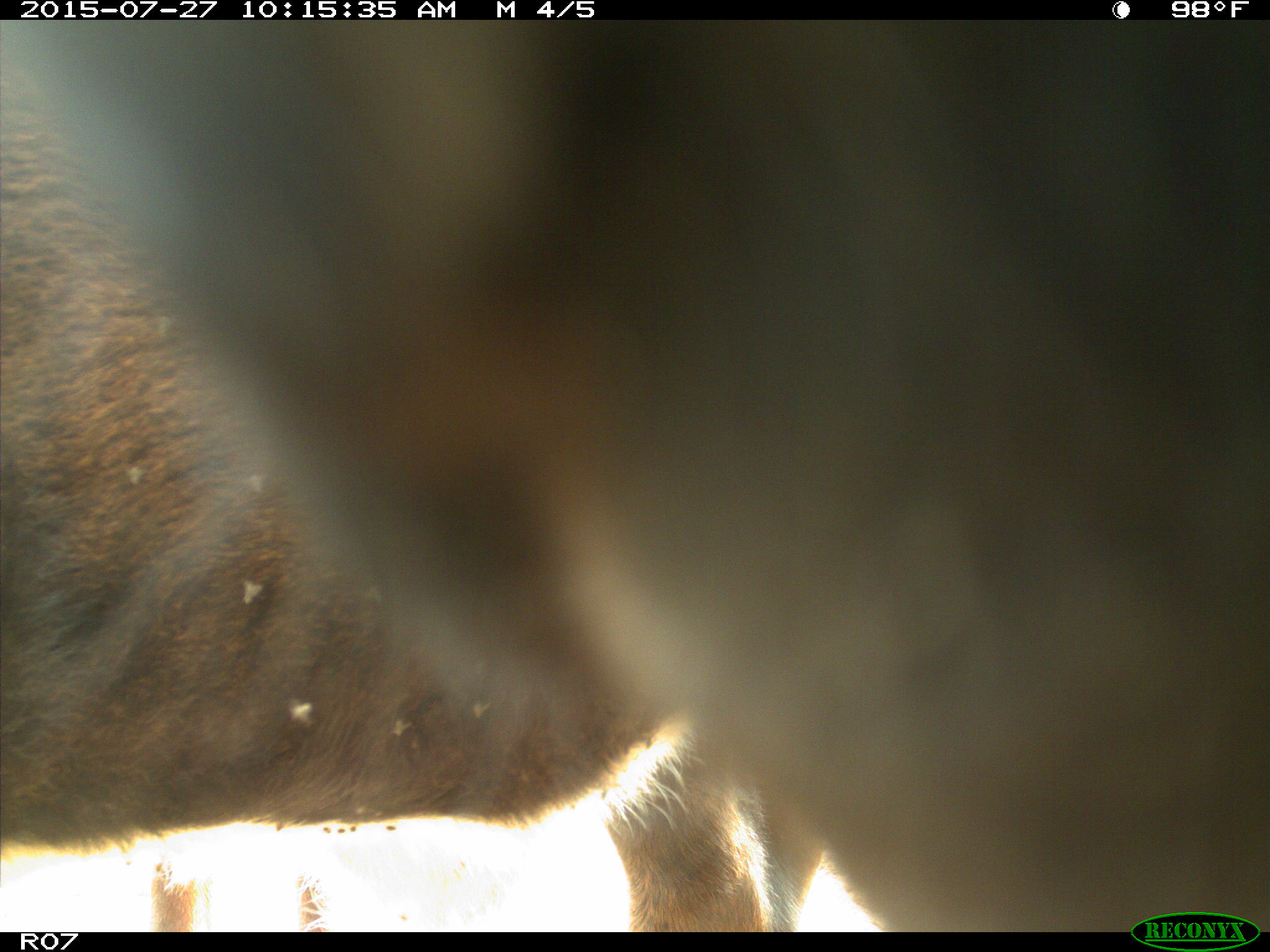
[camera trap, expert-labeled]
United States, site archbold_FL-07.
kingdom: Animalia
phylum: Chordata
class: Mammalia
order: Artiodactyla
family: Bovidae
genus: Bos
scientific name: Bos taurus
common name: domestic cow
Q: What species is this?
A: Bos taurus (domestic cow).